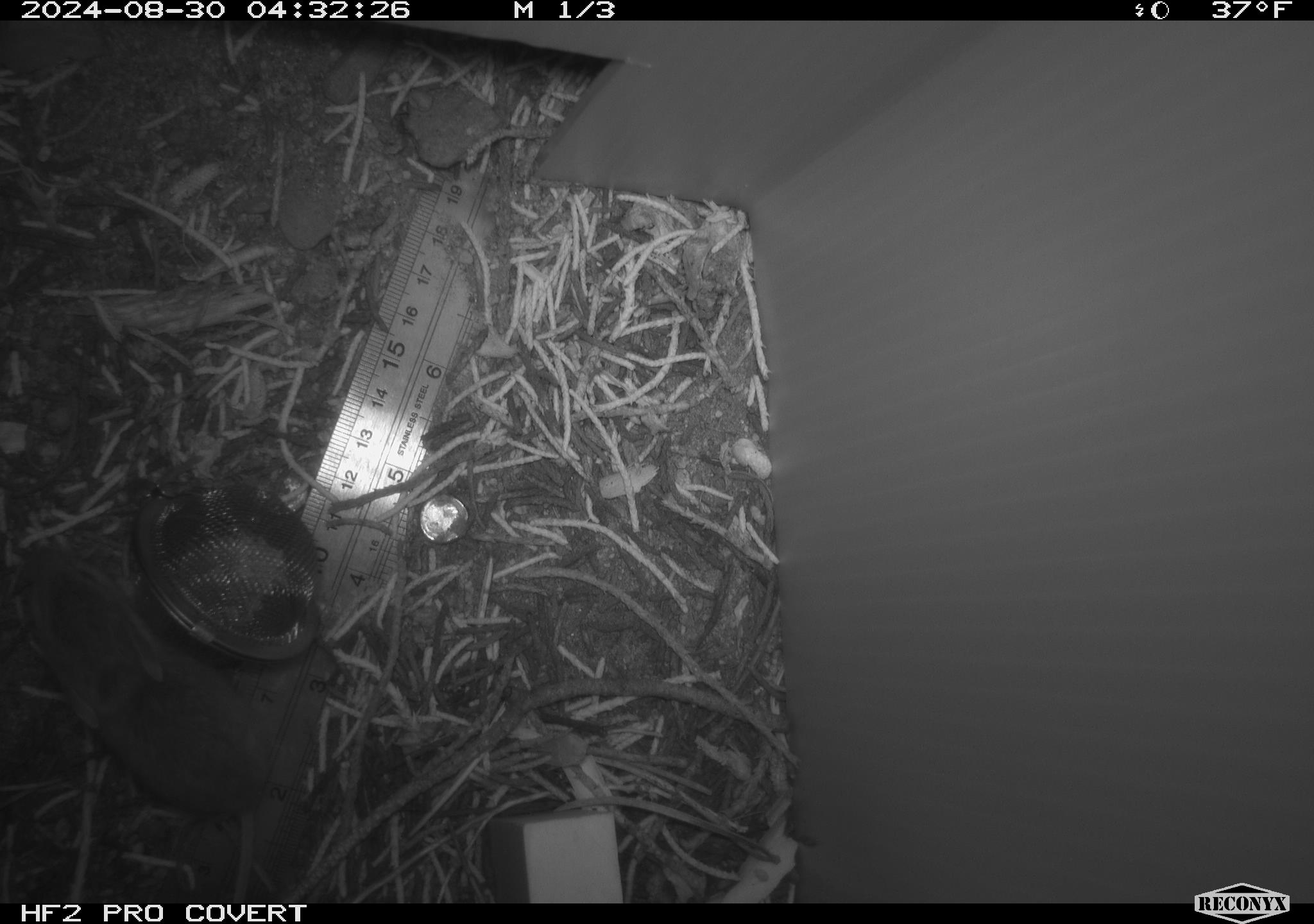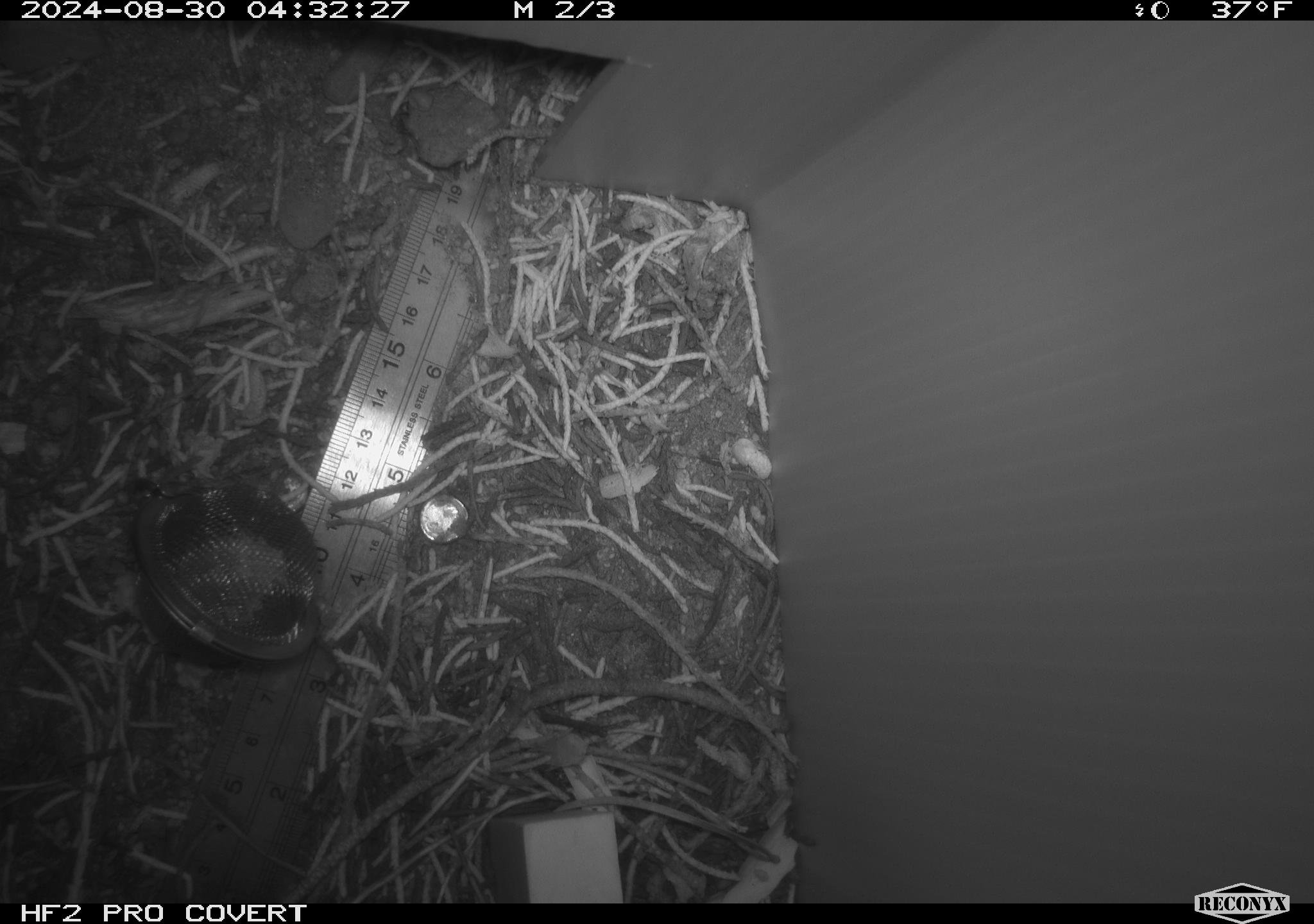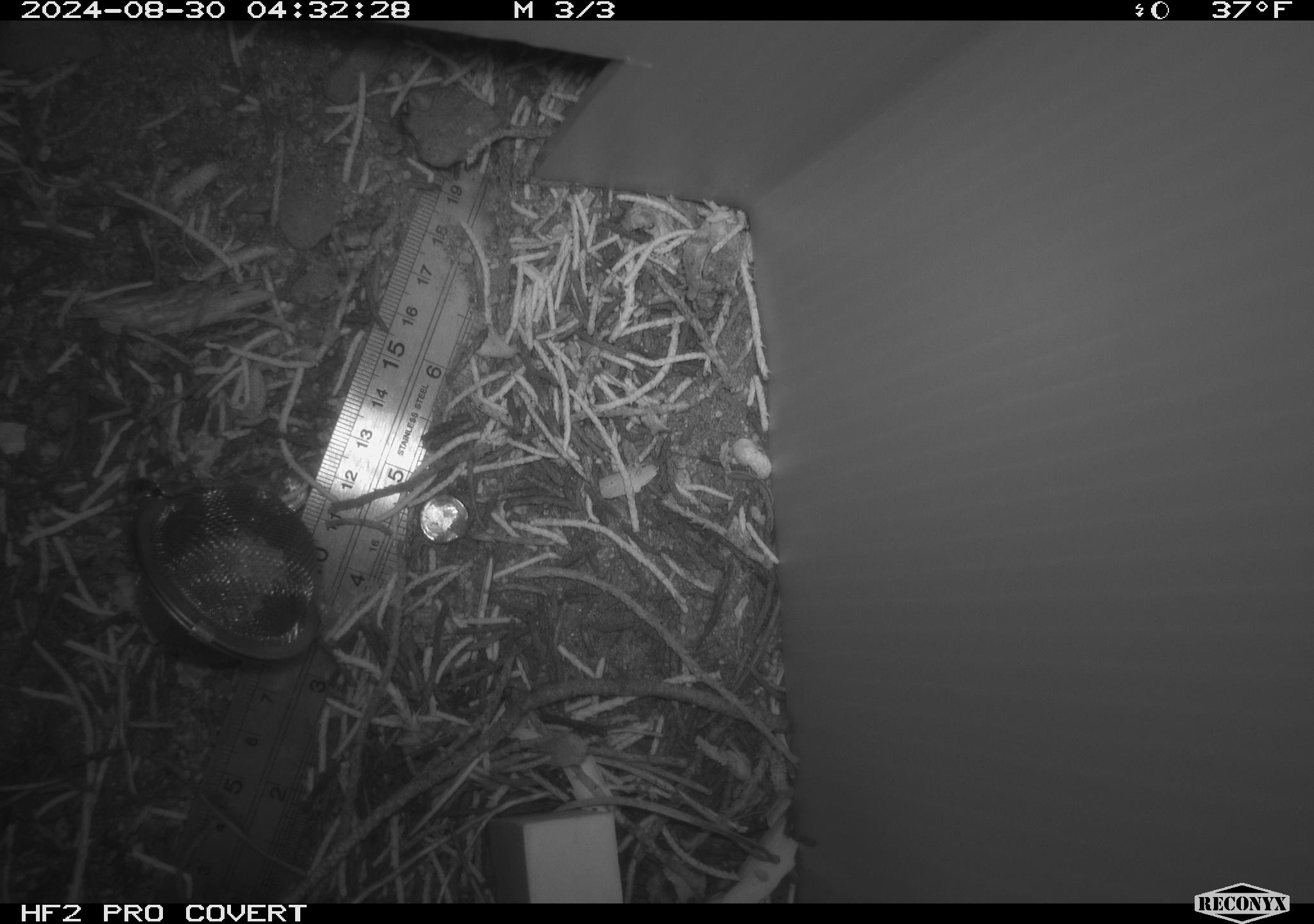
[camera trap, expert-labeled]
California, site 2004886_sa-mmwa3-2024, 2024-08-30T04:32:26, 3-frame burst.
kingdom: Animalia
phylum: Chordata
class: Mammalia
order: Rodentia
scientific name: Rodentia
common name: mouse species